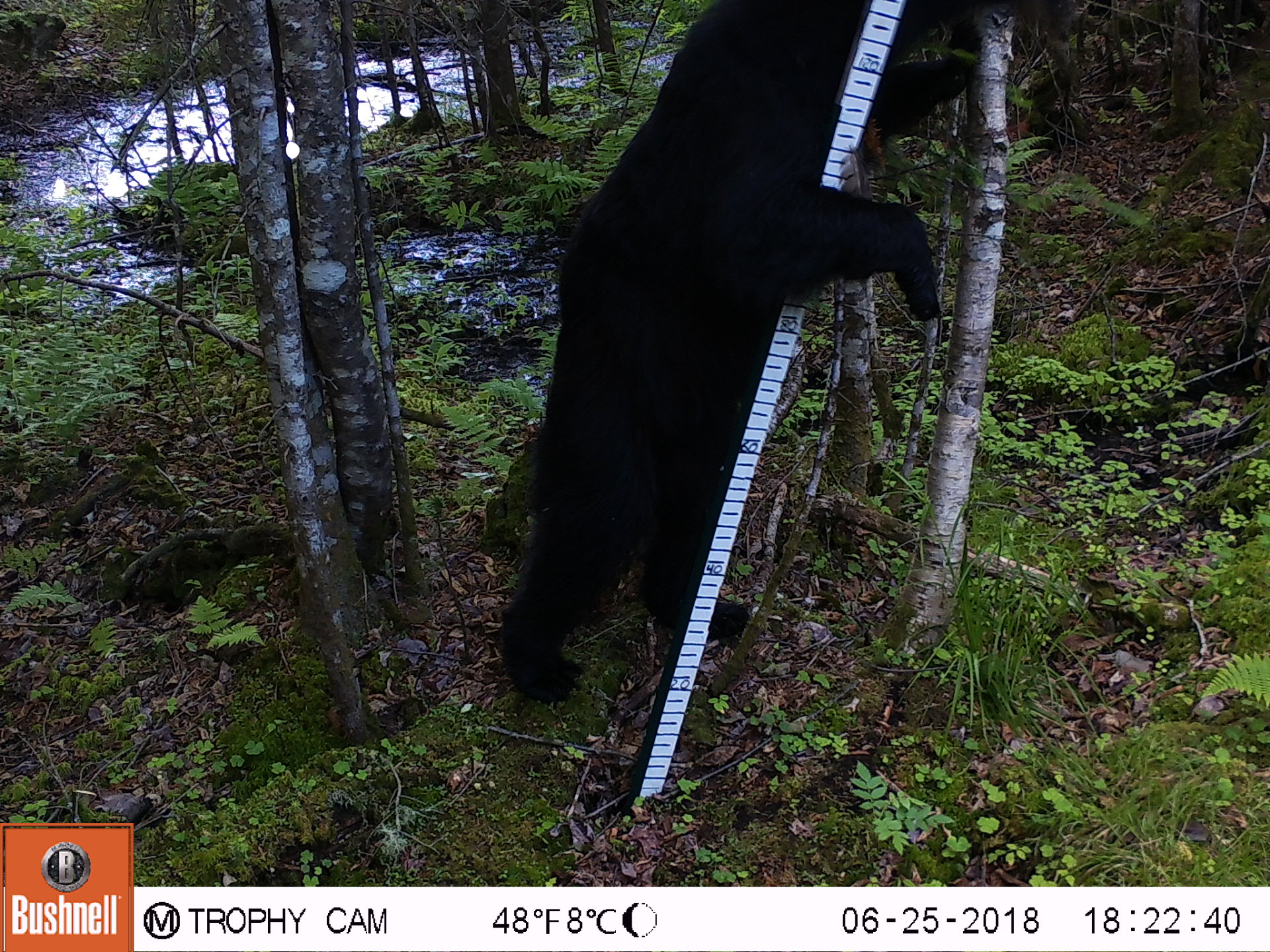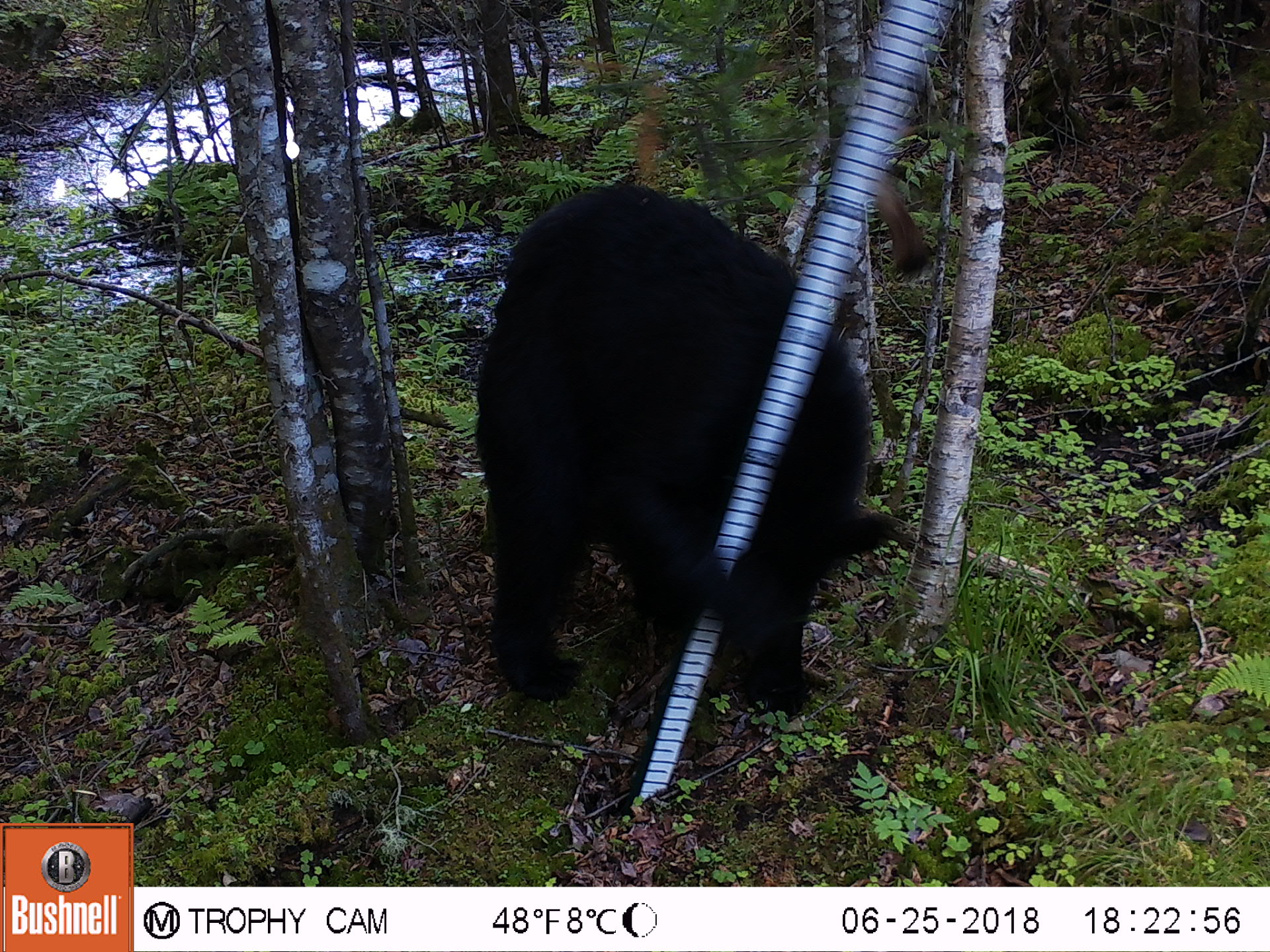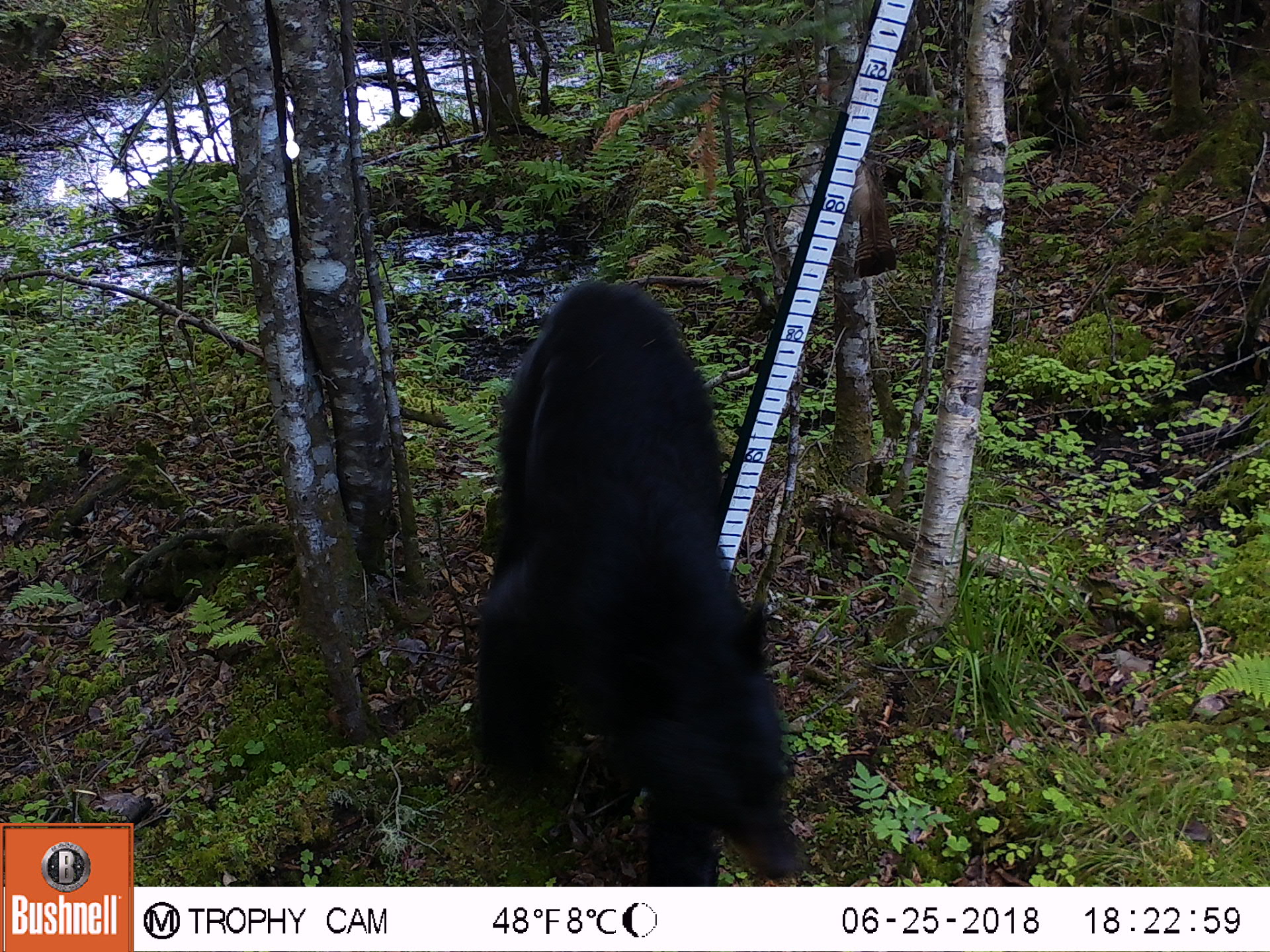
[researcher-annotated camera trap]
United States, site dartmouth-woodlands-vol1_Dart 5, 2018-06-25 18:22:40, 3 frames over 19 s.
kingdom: Animalia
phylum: Chordata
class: Mammalia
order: Carnivora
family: Ursidae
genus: Ursus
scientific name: Ursus americanus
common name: black bear